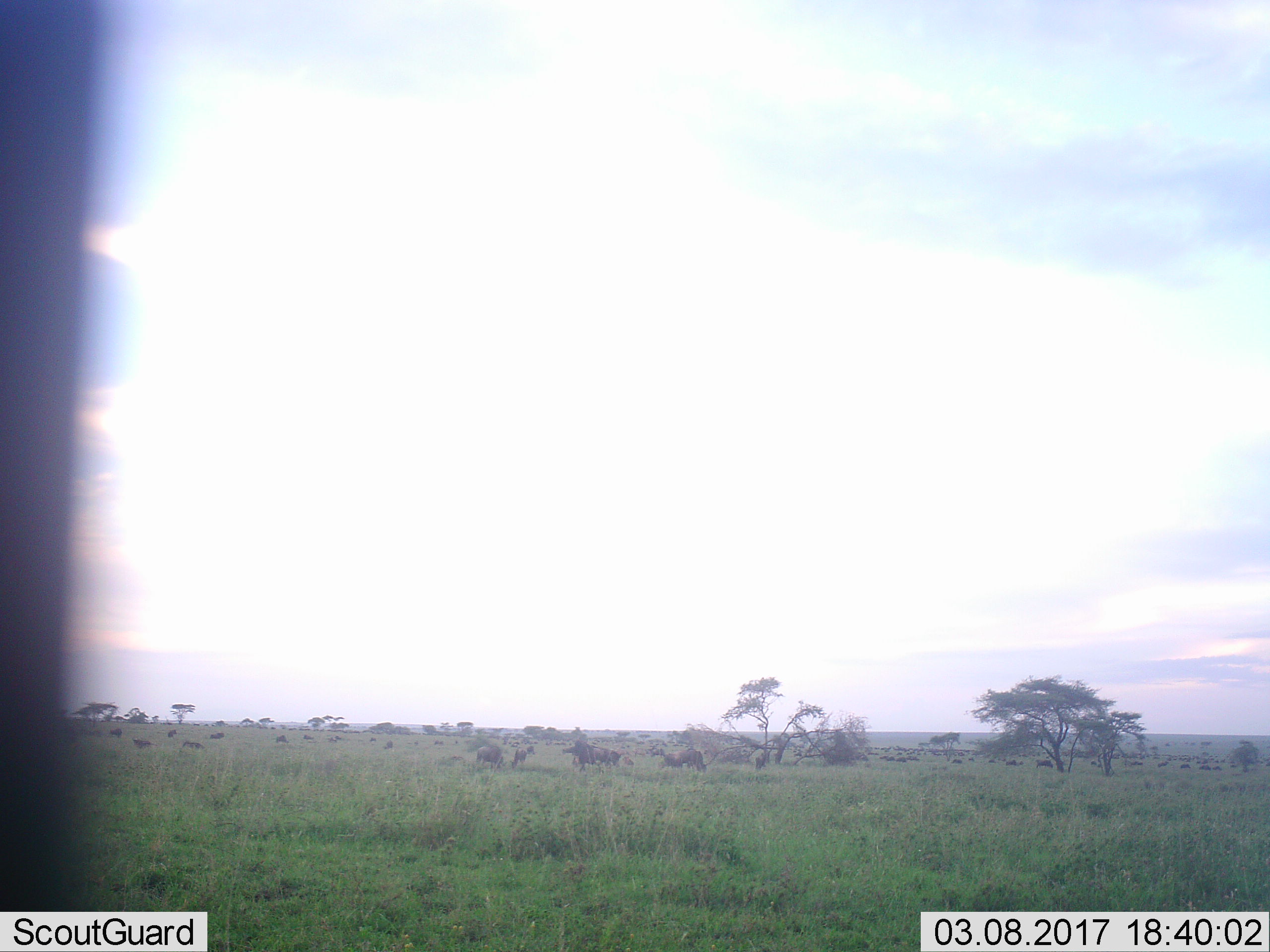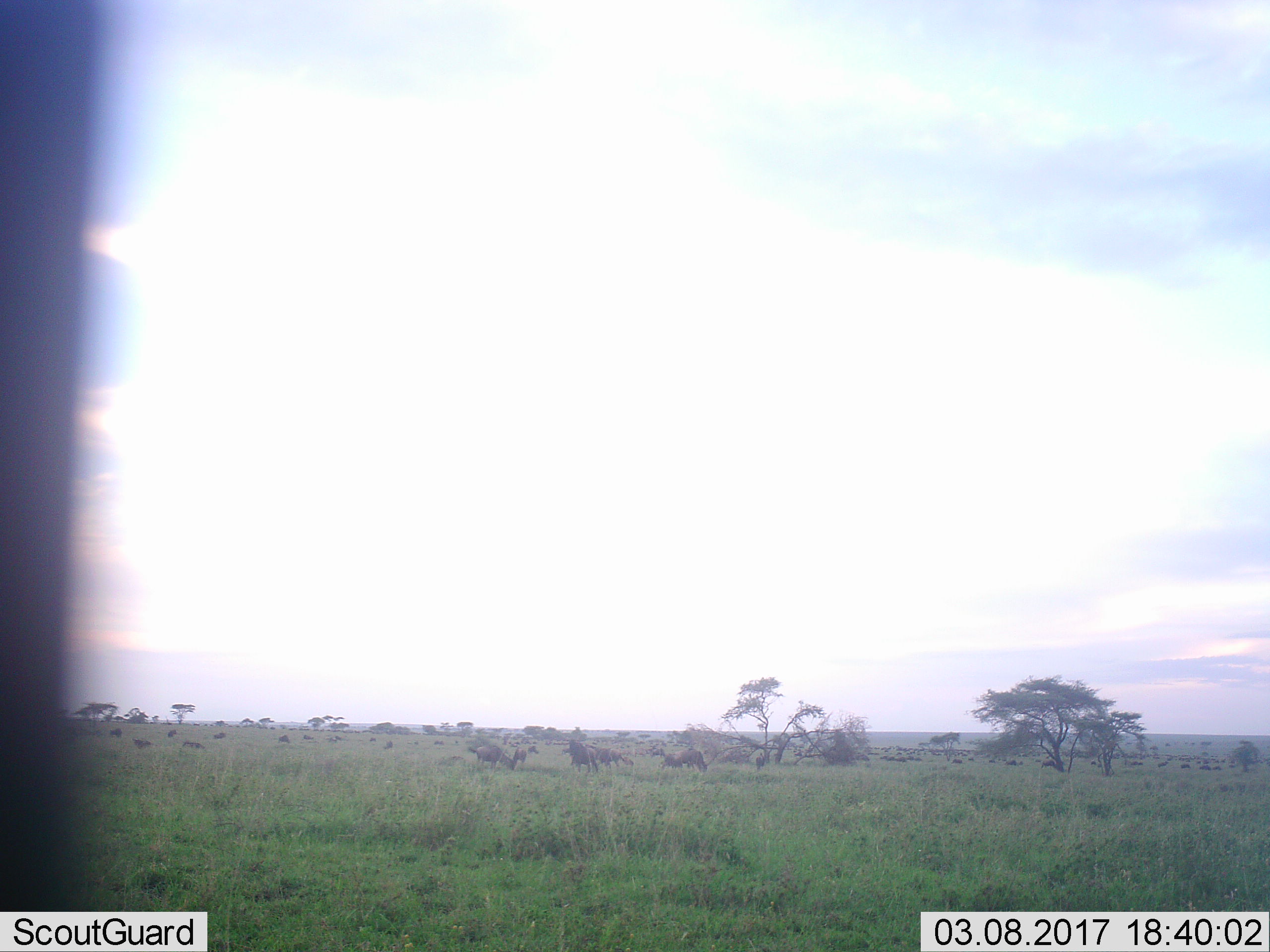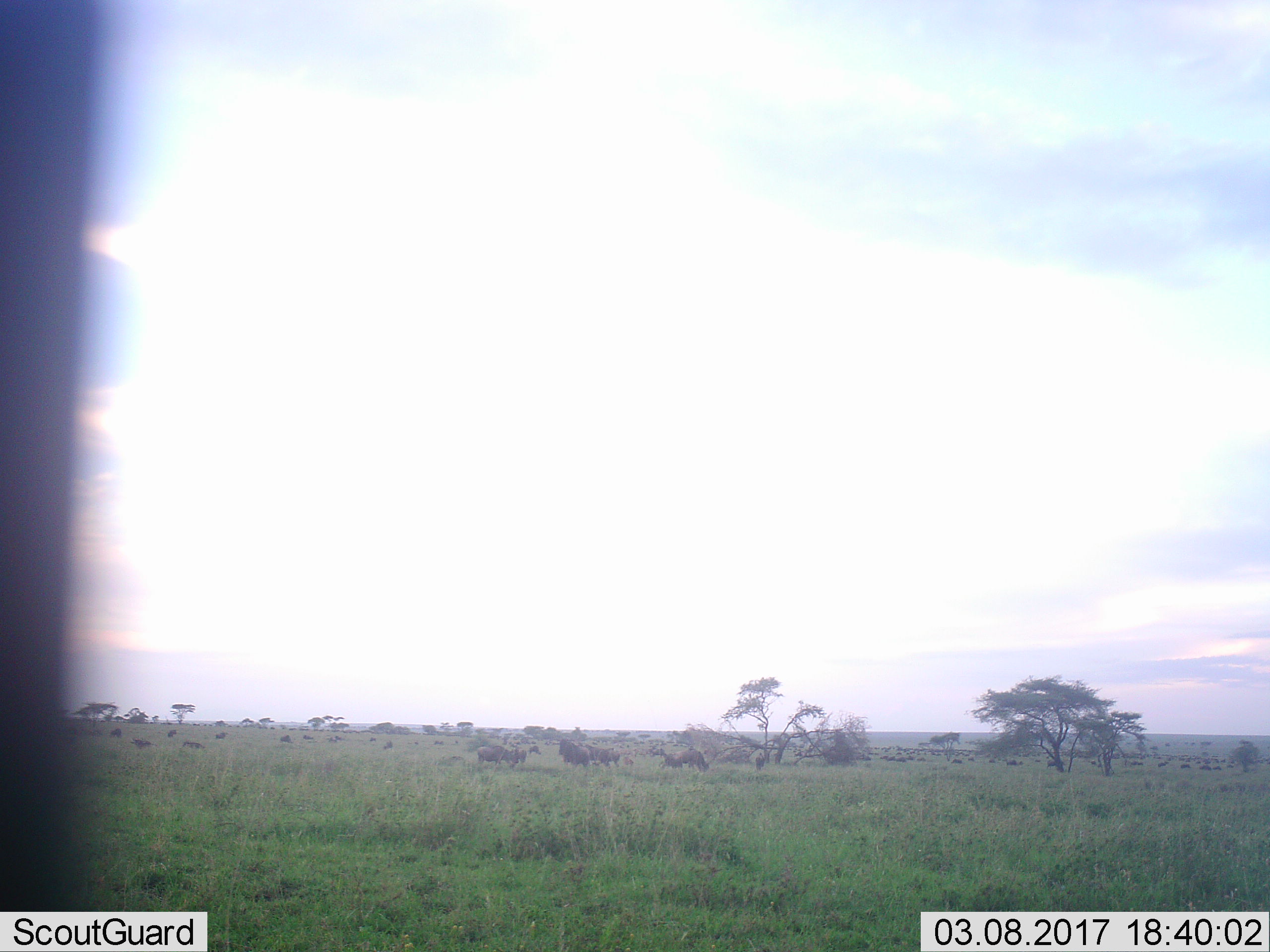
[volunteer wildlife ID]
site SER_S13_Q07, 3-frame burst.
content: unidentified animal